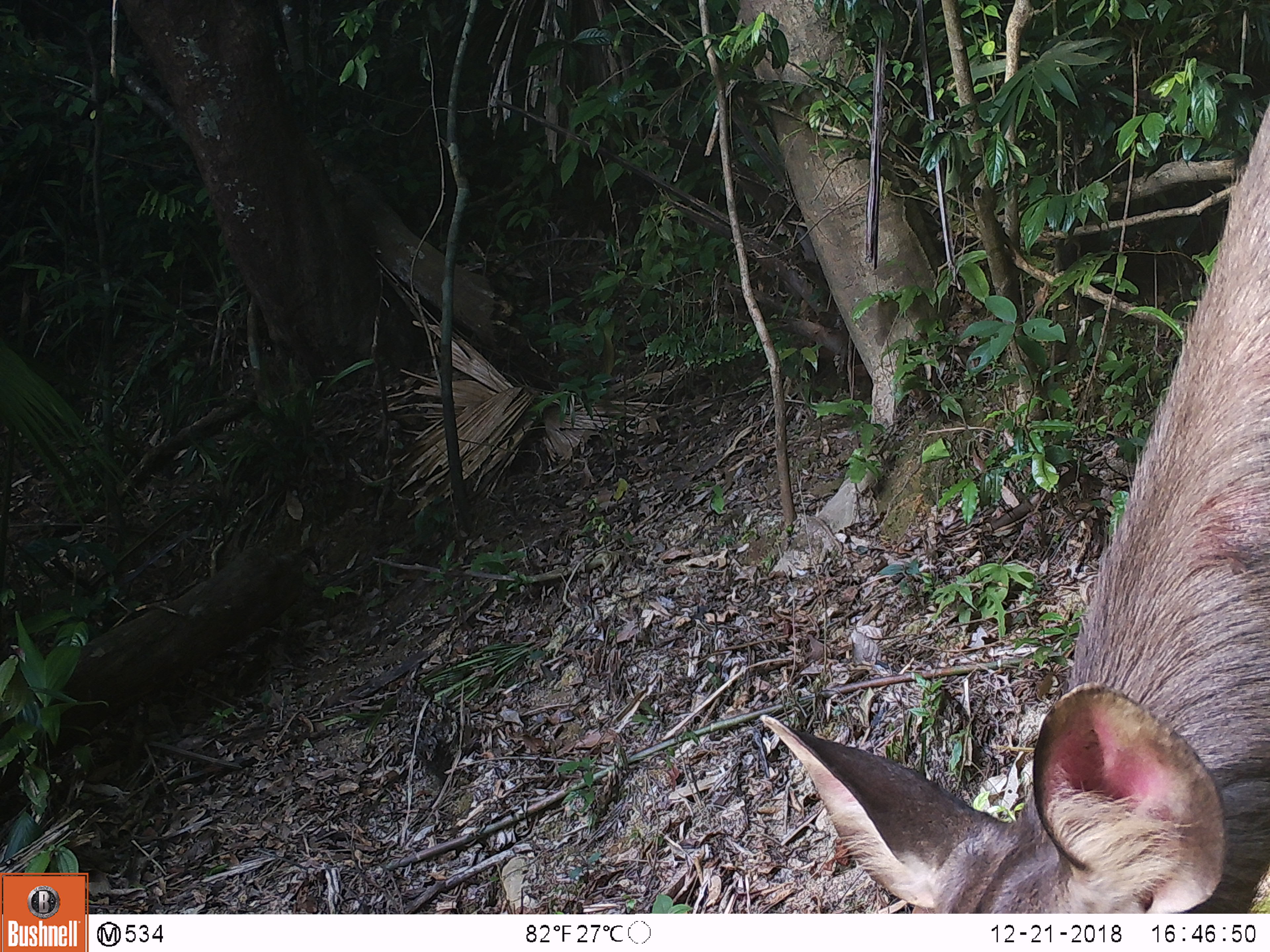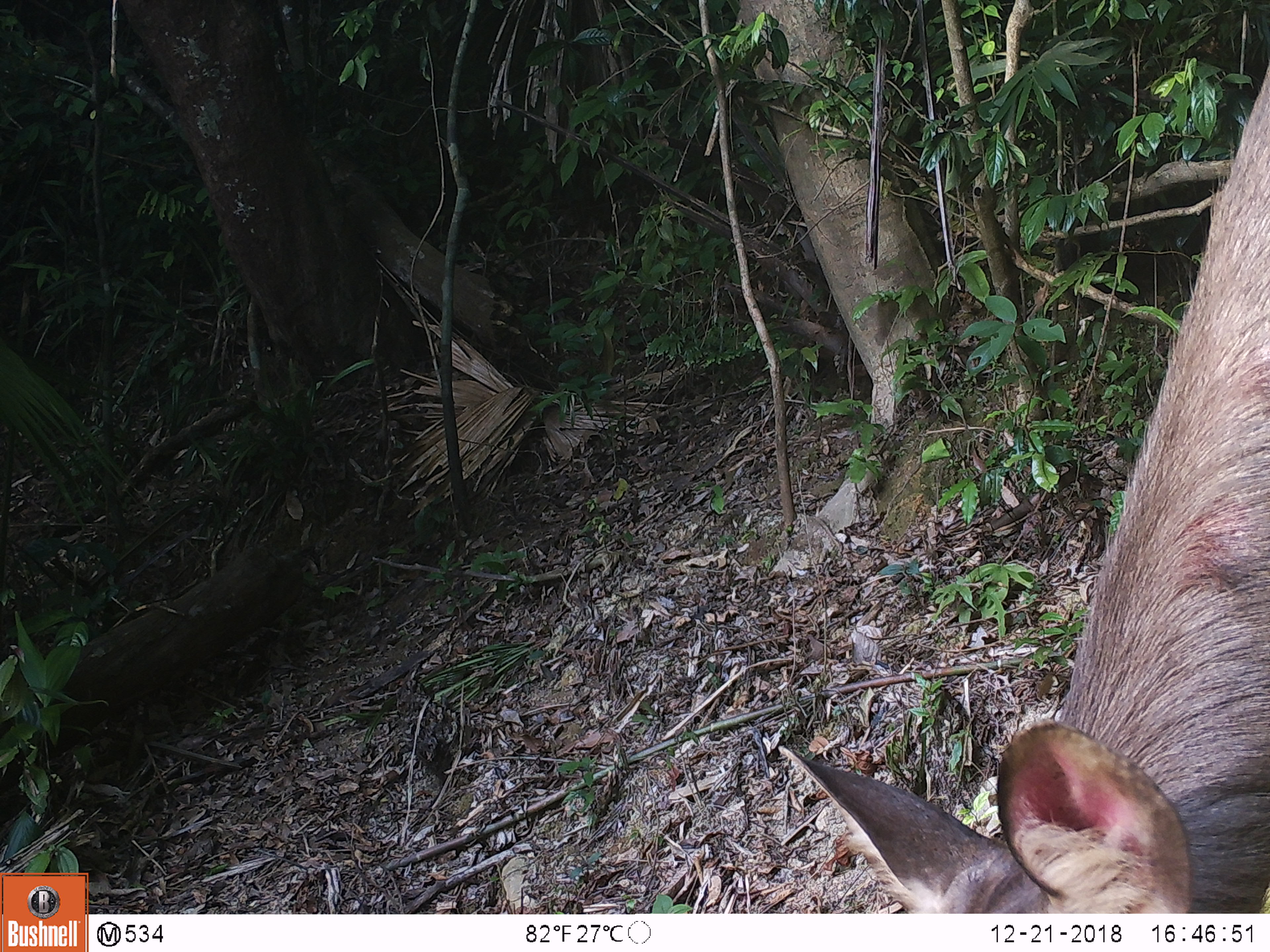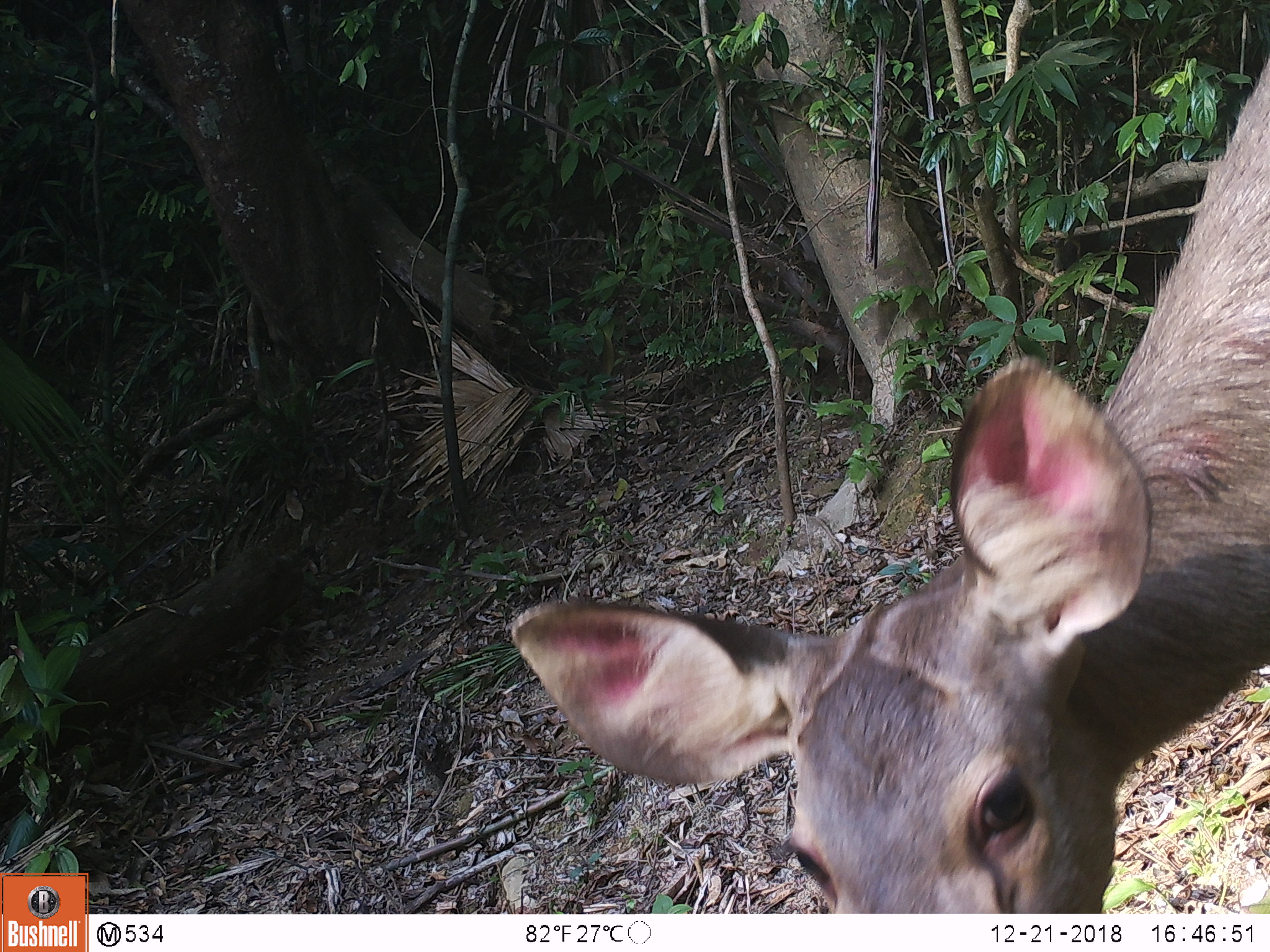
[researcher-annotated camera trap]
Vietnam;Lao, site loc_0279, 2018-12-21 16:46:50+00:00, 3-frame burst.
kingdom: Animalia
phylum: Chordata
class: Mammalia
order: Artiodactyla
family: Cervidae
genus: Rusa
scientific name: Rusa unicolor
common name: sambar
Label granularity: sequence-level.